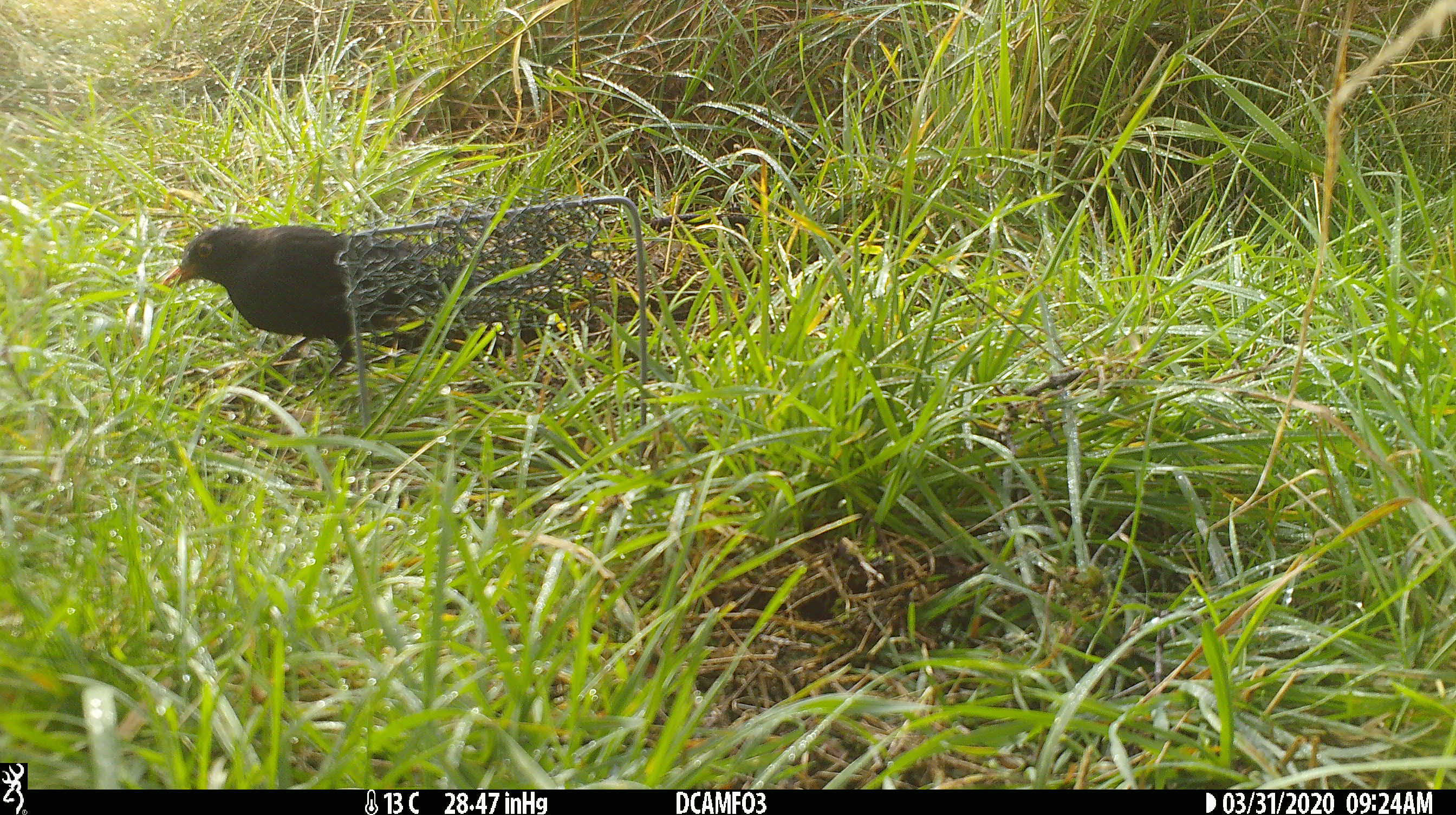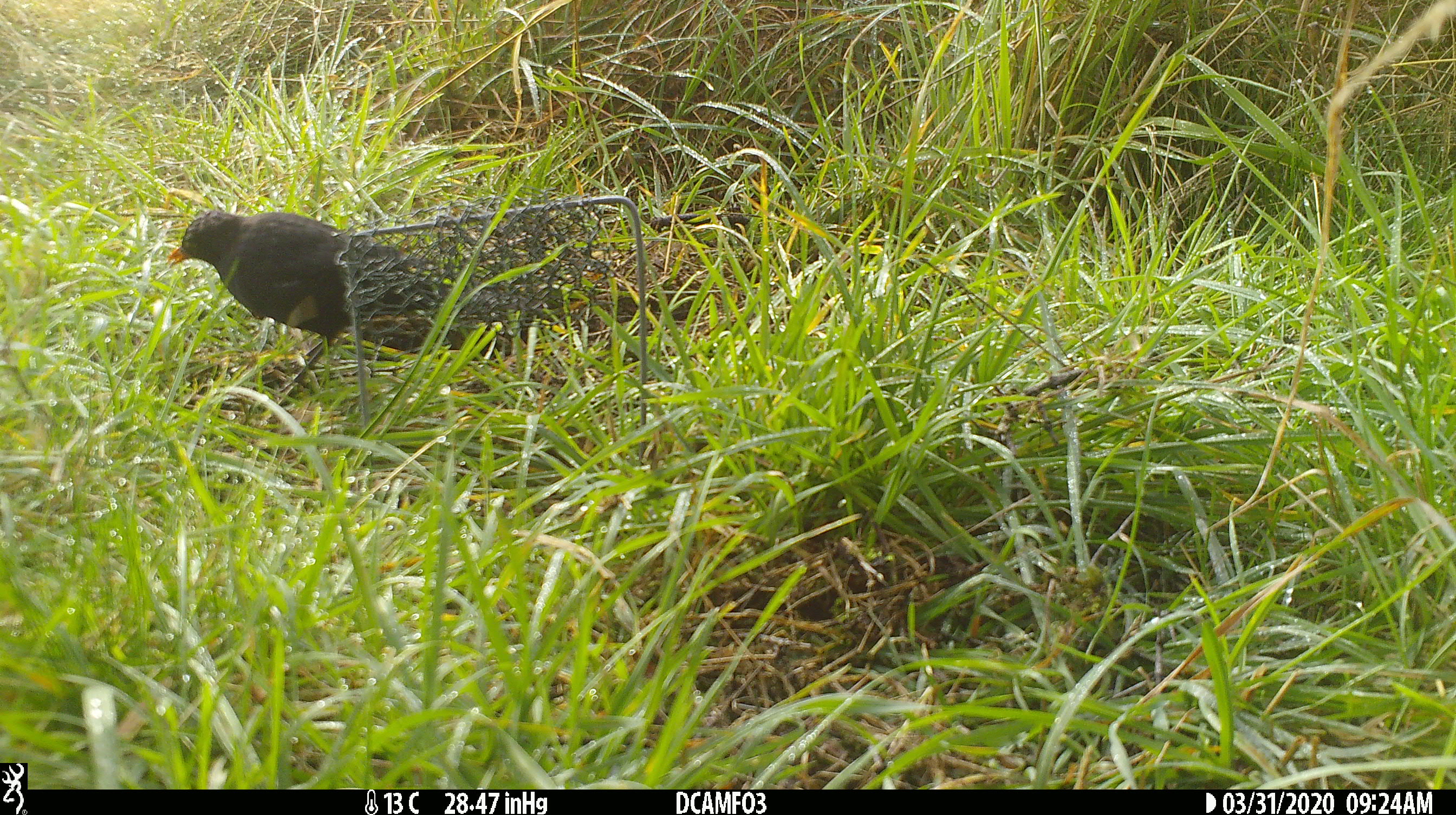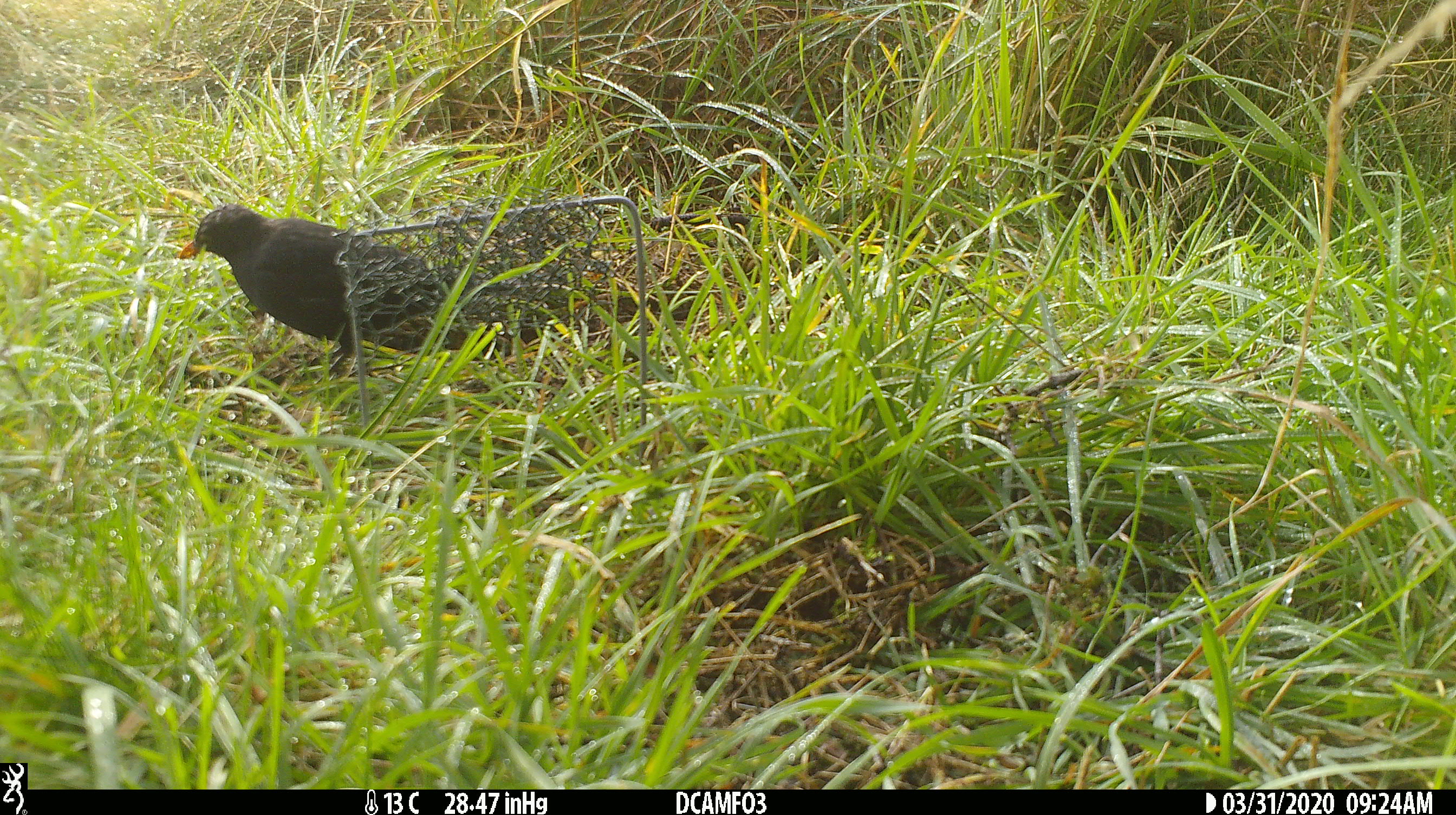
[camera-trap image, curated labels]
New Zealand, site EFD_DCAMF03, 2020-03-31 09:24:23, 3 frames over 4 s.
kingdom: Animalia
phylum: Chordata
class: Aves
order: Passeriformes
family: Turdidae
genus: Turdus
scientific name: Turdus merula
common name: eurasian blackbird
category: blackbird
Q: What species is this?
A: Blackbird (eurasian blackbird) (Turdus merula).